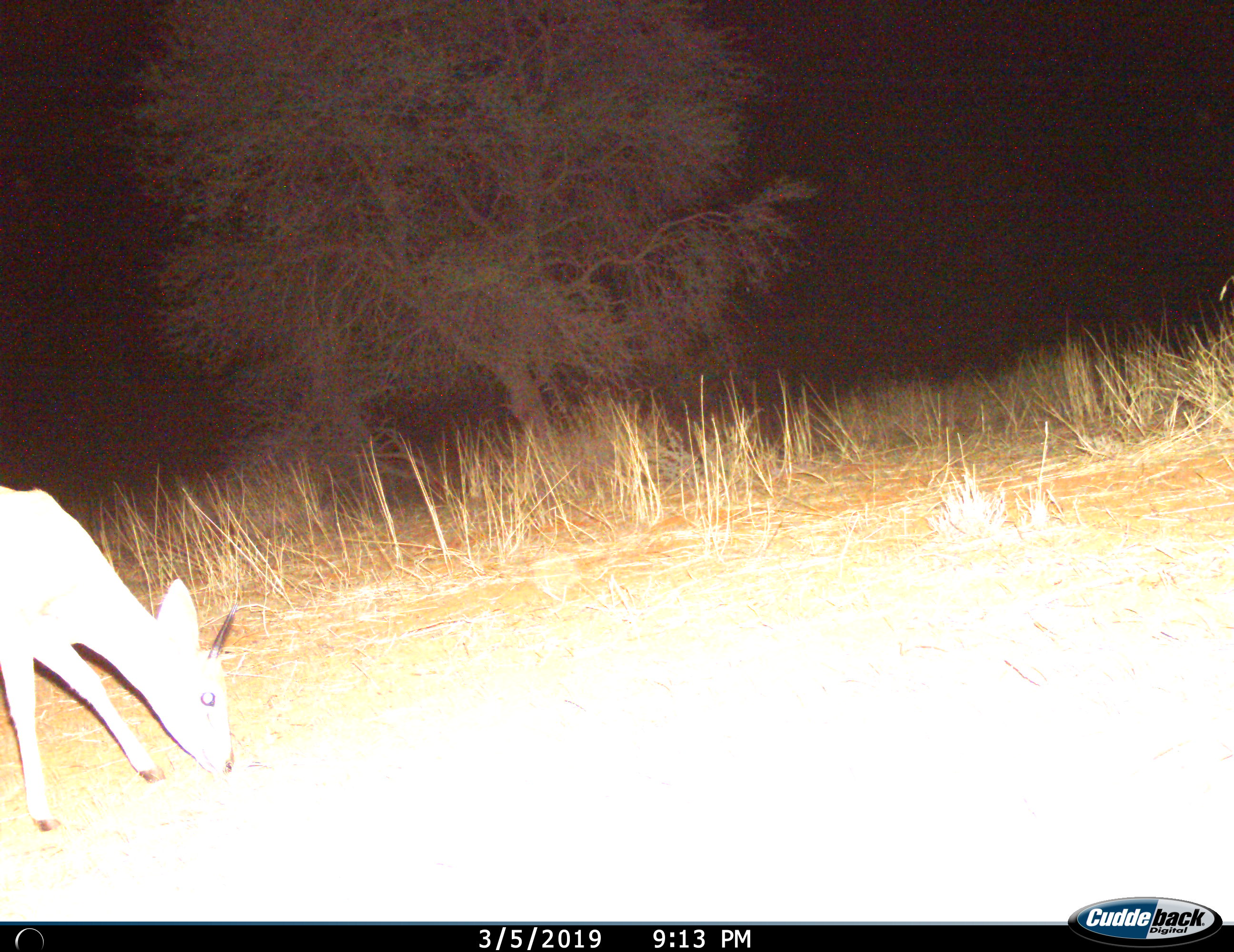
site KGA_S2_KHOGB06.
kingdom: Animalia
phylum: Chordata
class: Mammalia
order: Artiodactyla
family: Bovidae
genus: Sylvicapra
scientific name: Sylvicapra grimmia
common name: common duiker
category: duikercommongrey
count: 1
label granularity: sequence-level